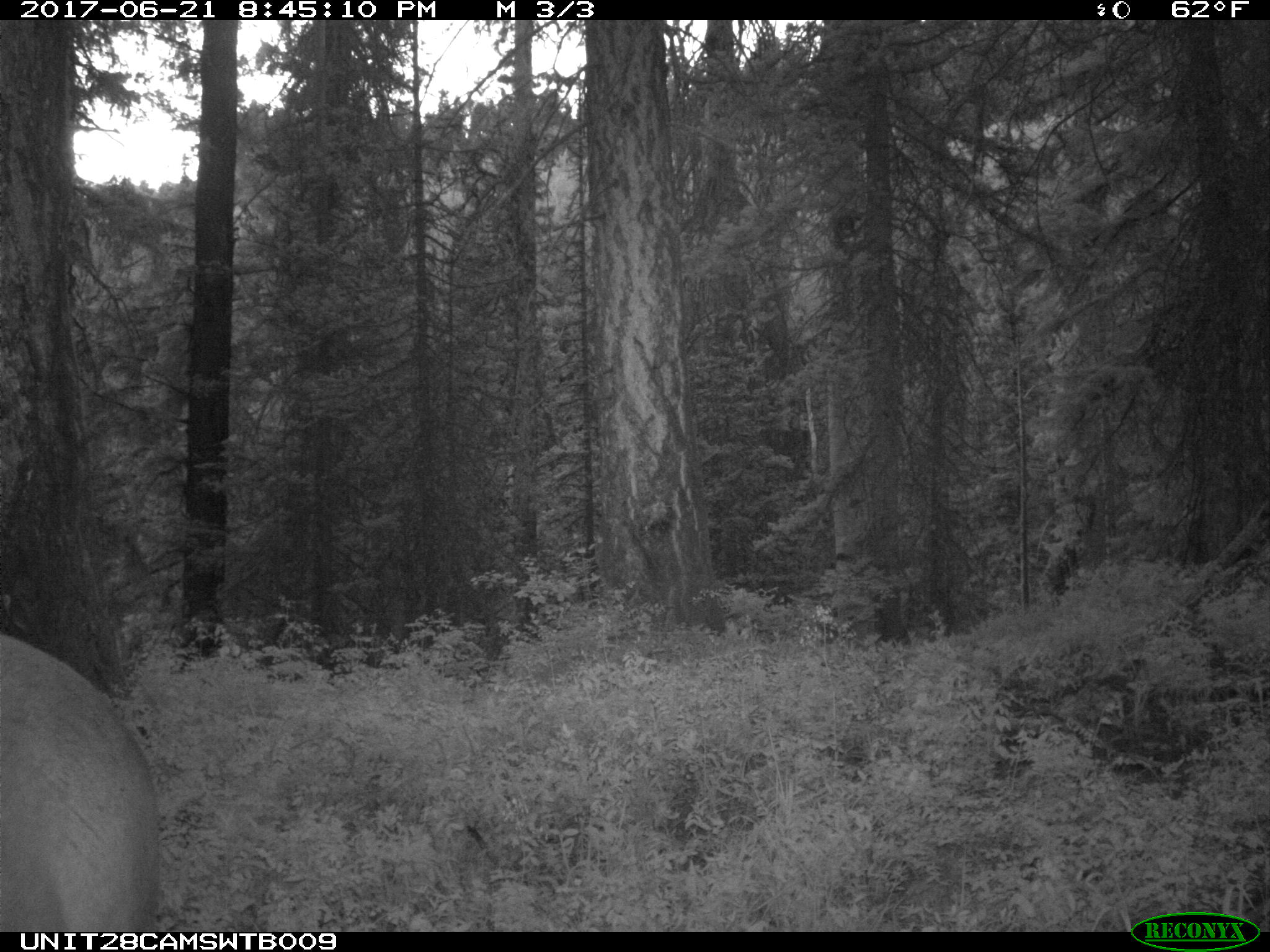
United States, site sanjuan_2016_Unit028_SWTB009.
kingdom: Animalia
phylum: Chordata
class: Mammalia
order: Artiodactyla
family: Cervidae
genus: Cervus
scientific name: Cervus elaphus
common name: red deer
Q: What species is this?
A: Cervus elaphus (red deer).